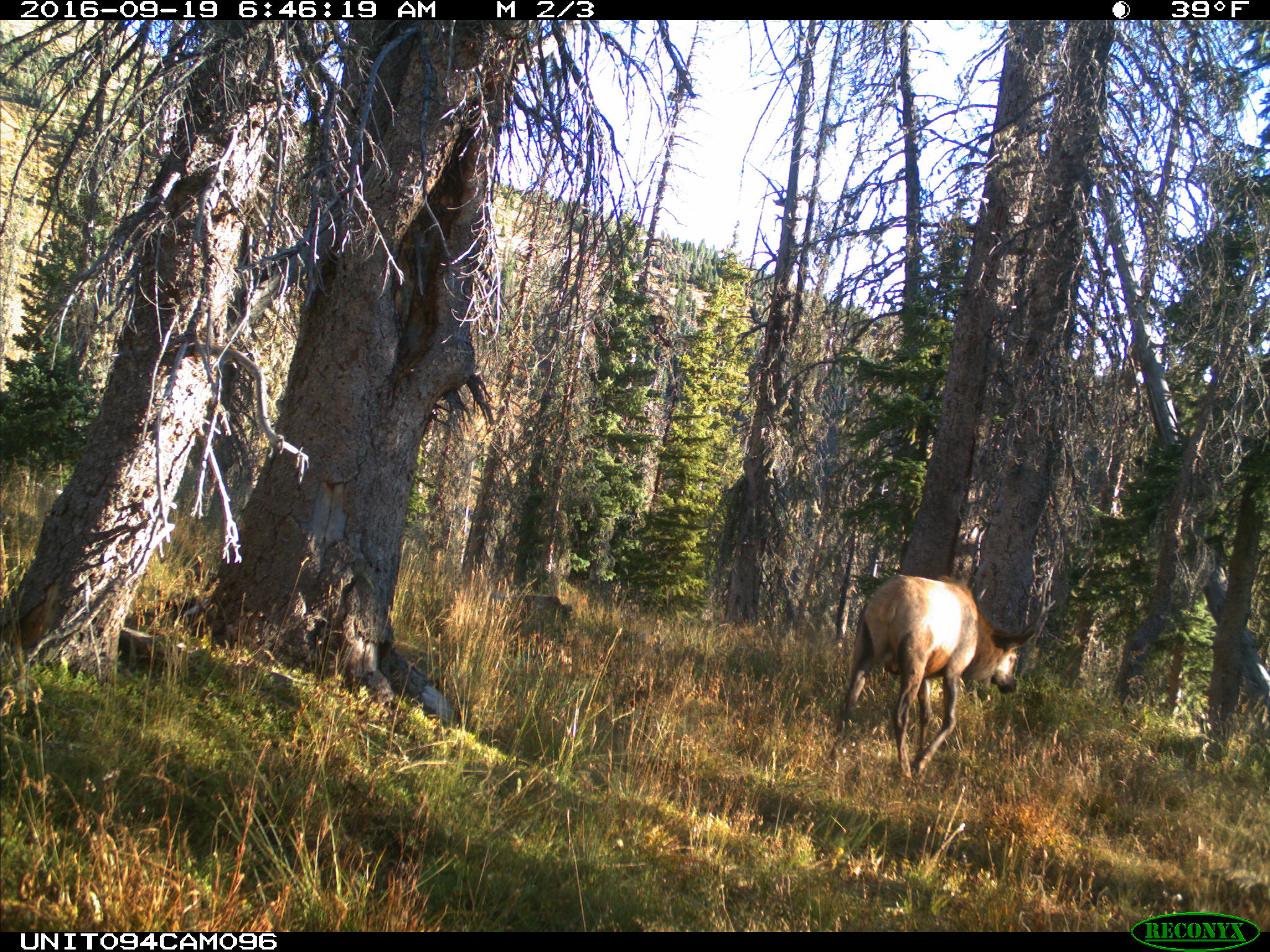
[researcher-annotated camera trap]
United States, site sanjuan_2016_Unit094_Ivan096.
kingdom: Animalia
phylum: Chordata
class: Mammalia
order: Artiodactyla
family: Cervidae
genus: Cervus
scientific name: Cervus elaphus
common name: red deer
Cervus elaphus (red deer).